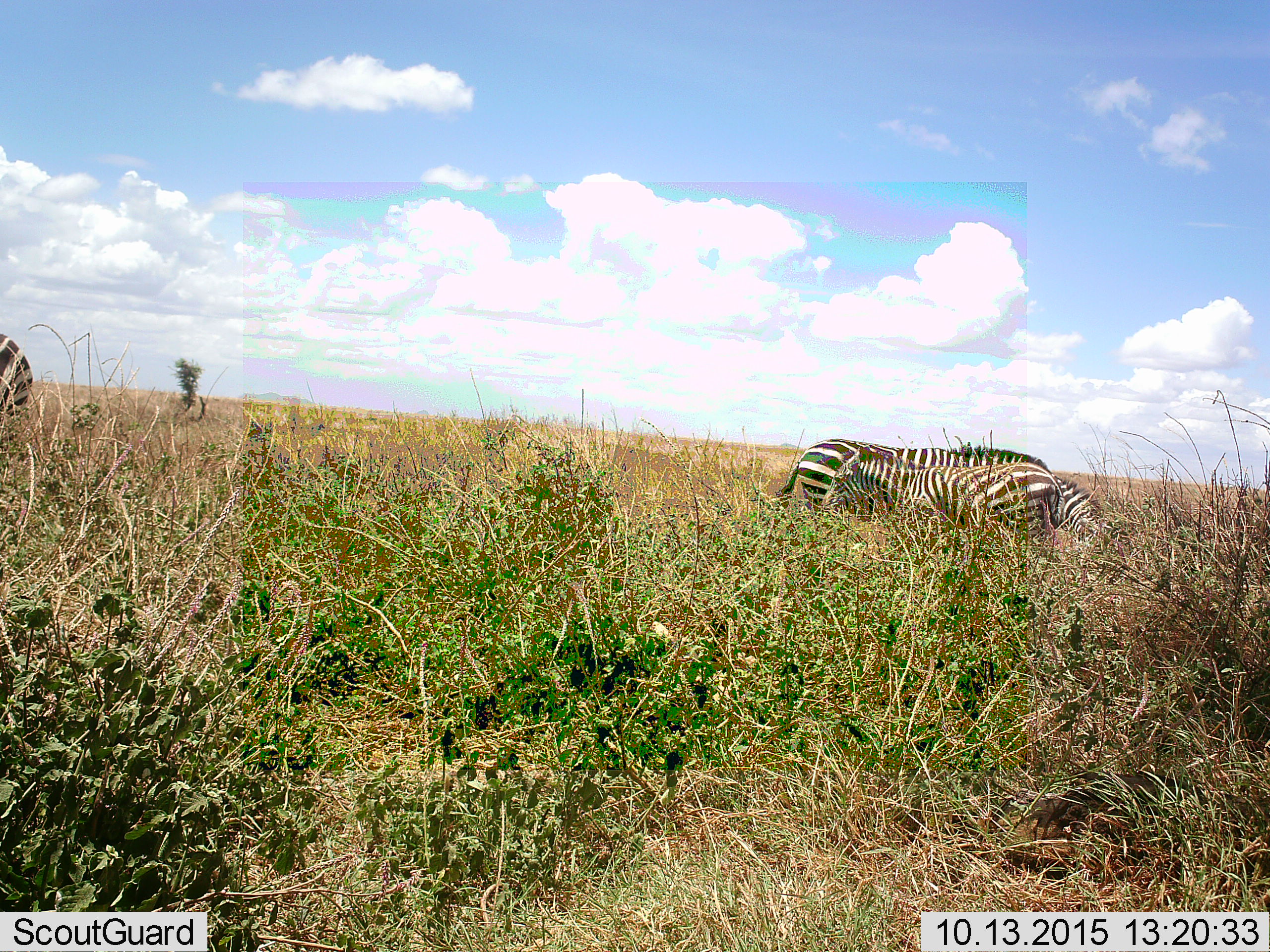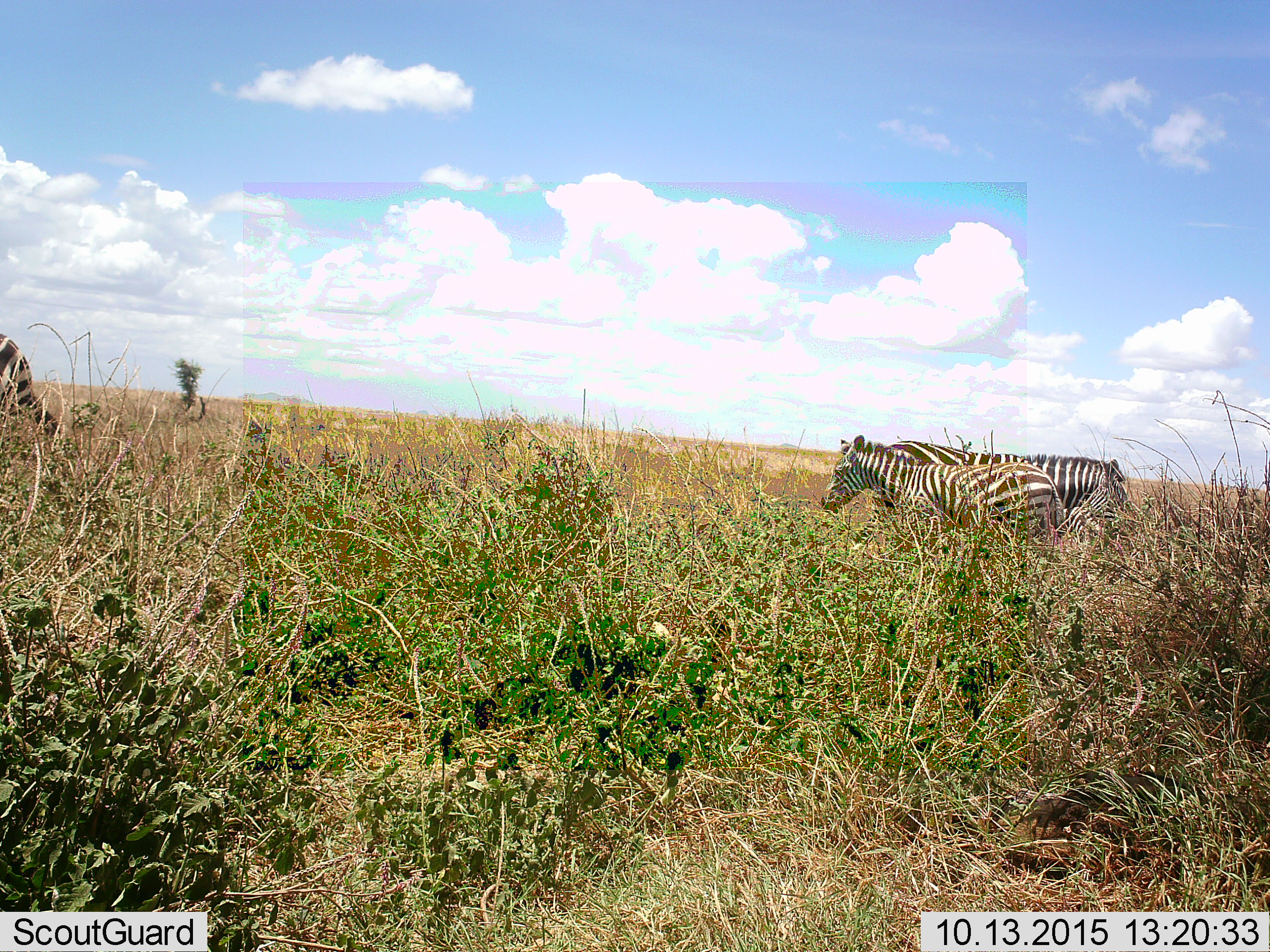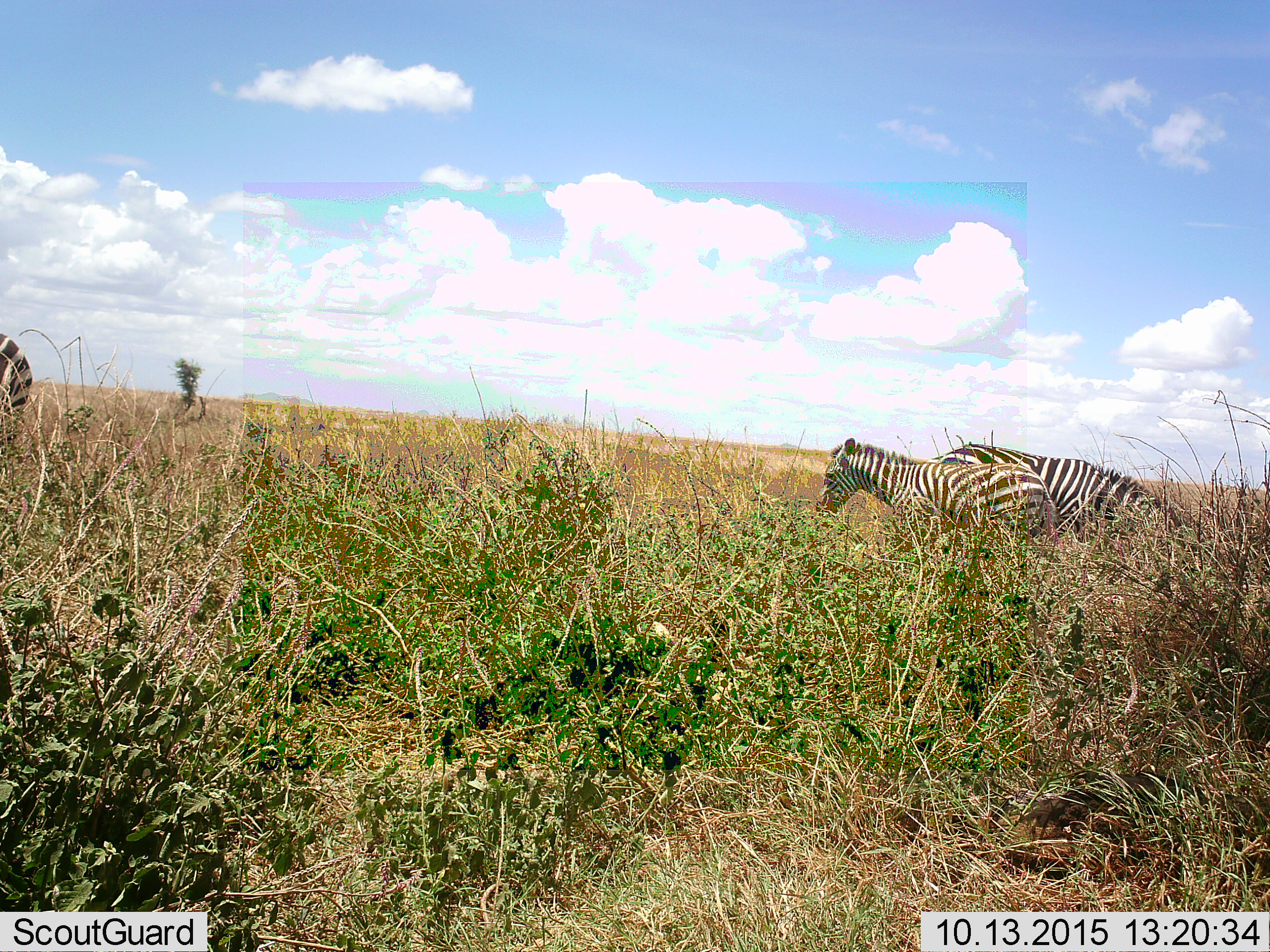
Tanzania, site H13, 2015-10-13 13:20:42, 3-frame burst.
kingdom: Animalia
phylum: Chordata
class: Mammalia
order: Perissodactyla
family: Equidae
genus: Equus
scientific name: Equus quagga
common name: plains zebra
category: zebra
Zebra (plains zebra) (Equus quagga), count 3. Behavior (volunteer vote fractions): standing 70%, resting 0%, moving 60%, interacting 20%. Young present (vote fraction): 50%. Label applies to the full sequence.